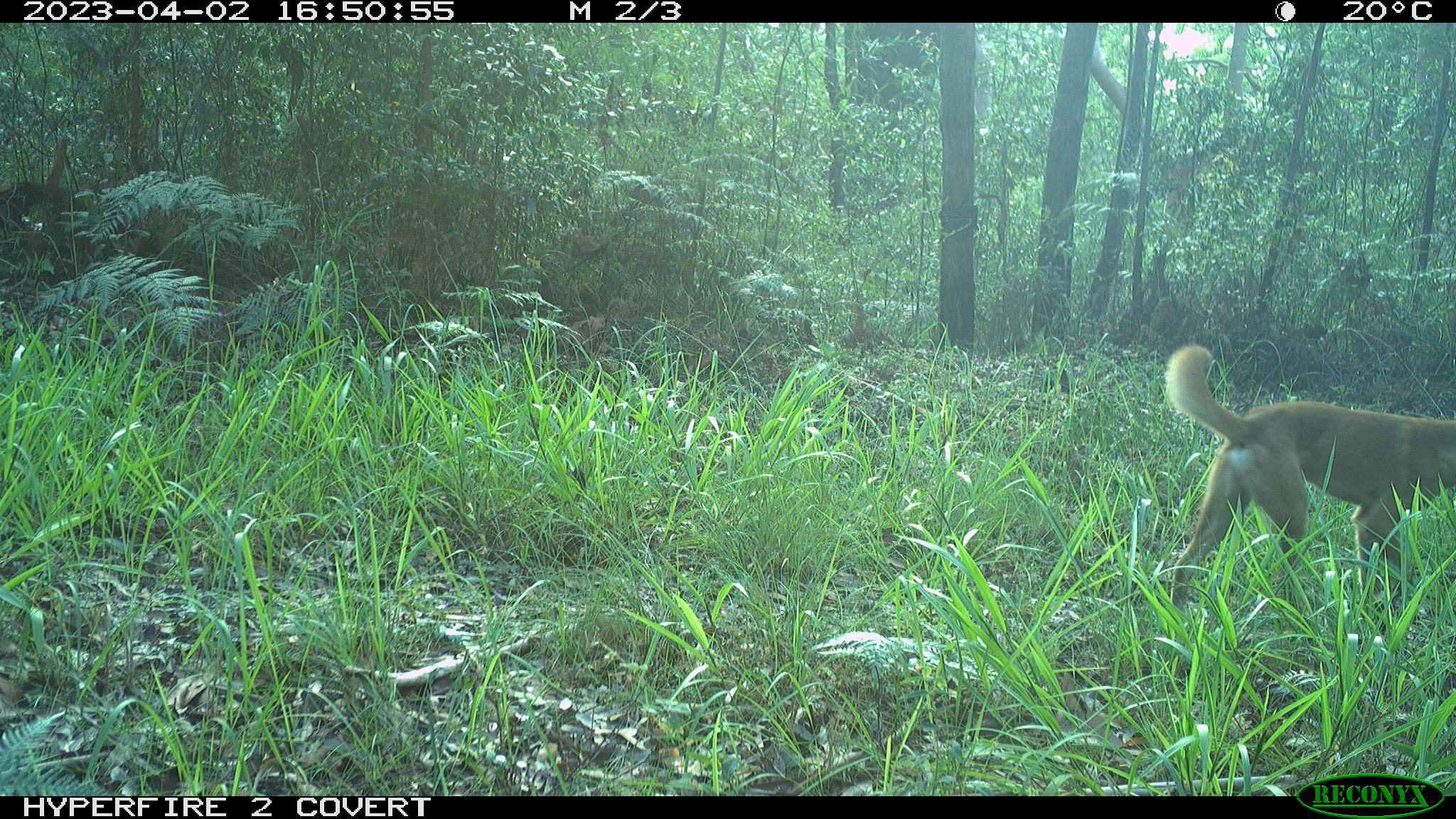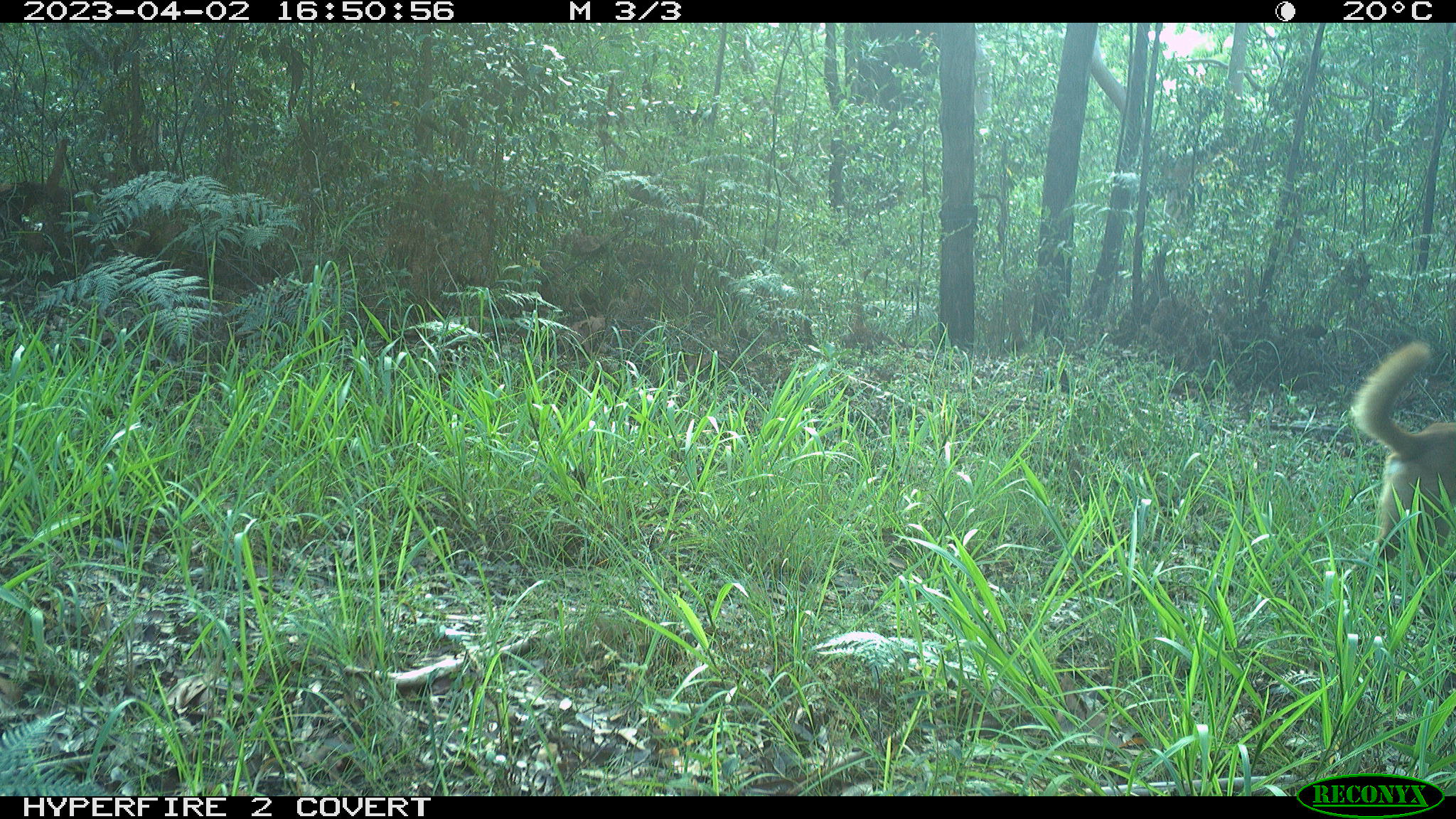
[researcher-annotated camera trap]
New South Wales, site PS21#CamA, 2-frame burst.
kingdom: Animalia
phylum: Chordata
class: Mammalia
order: Carnivora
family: Canidae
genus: Canis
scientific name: Canis familiaris dingo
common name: dingo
Dingo (Canis familiaris dingo).